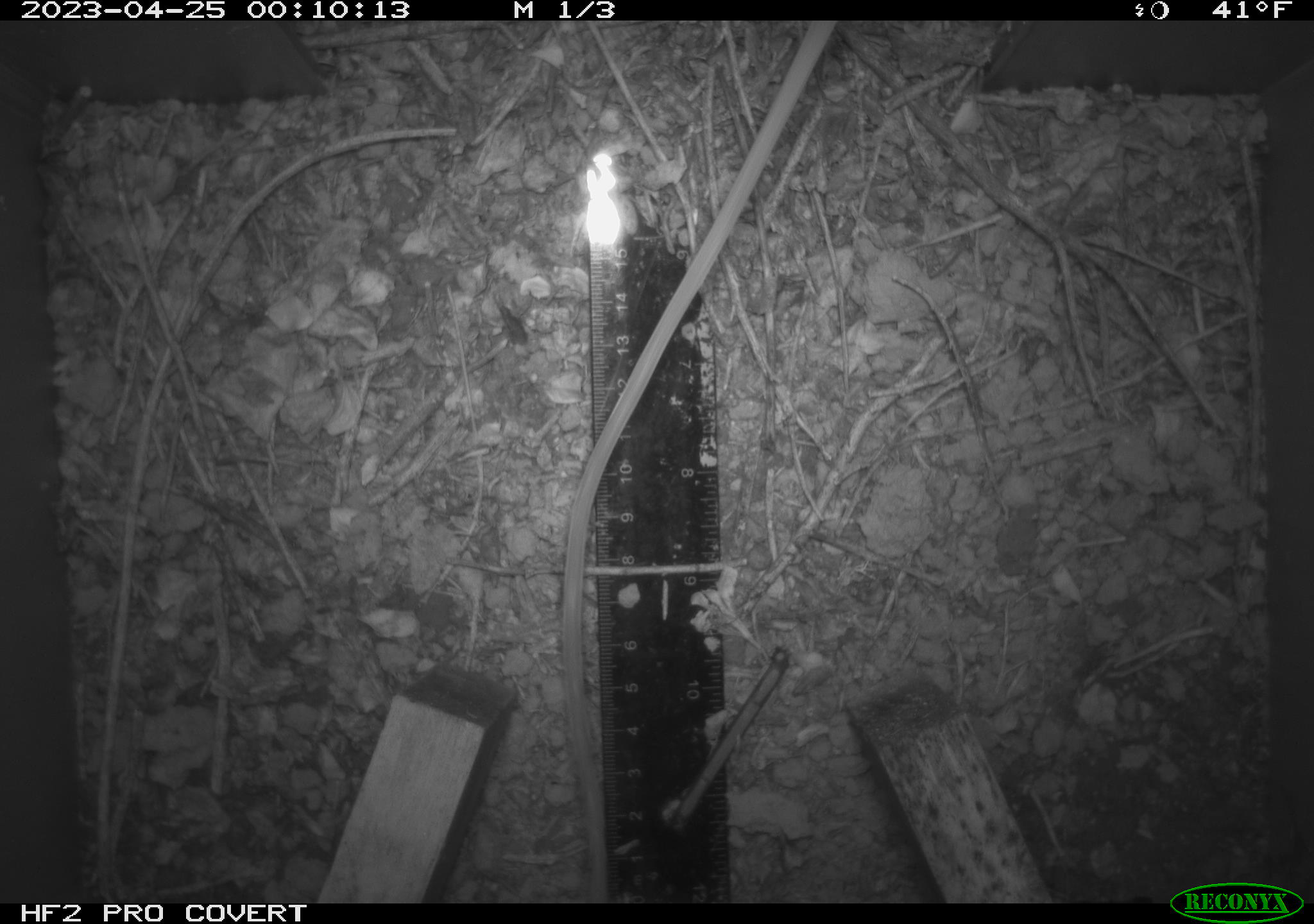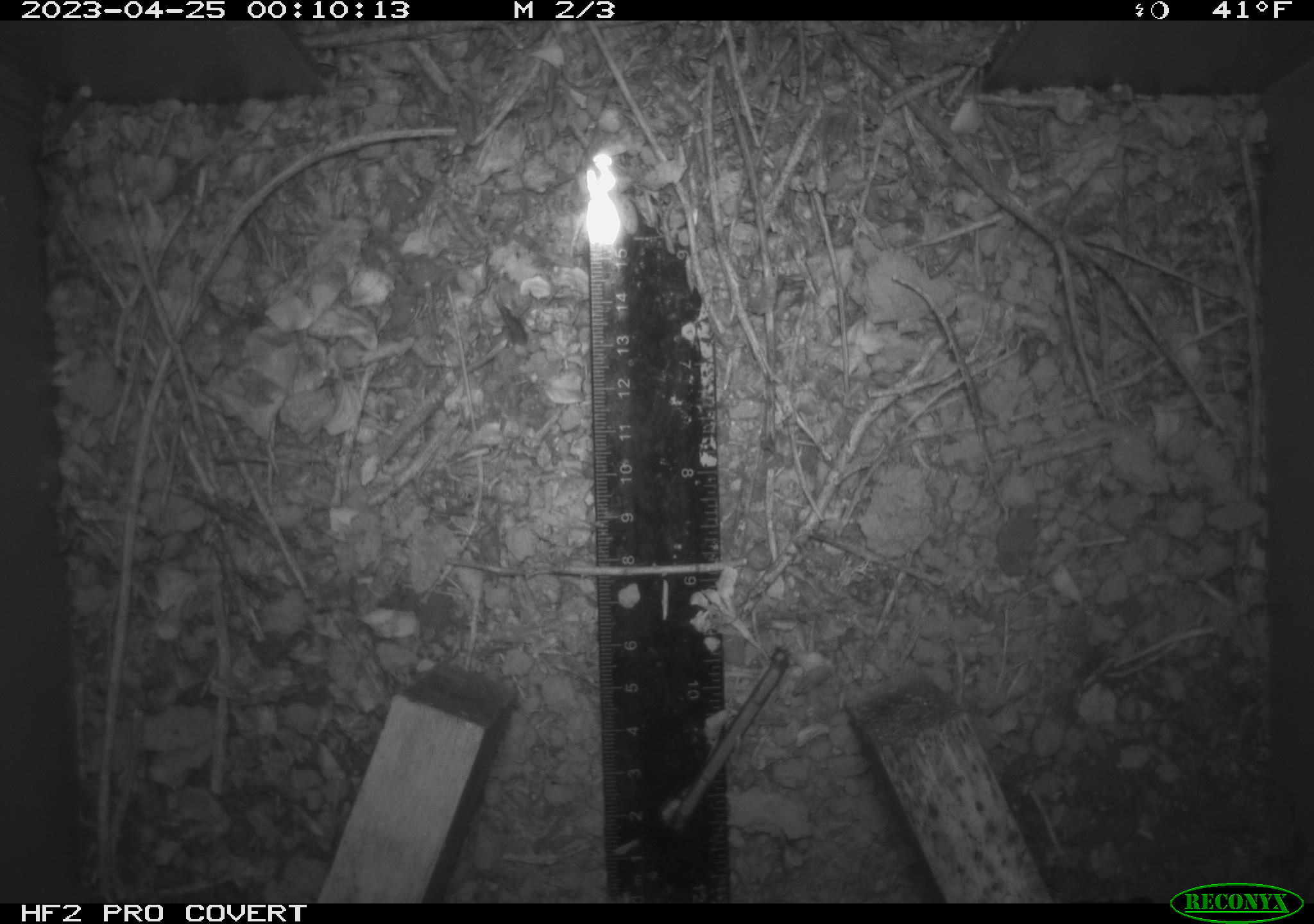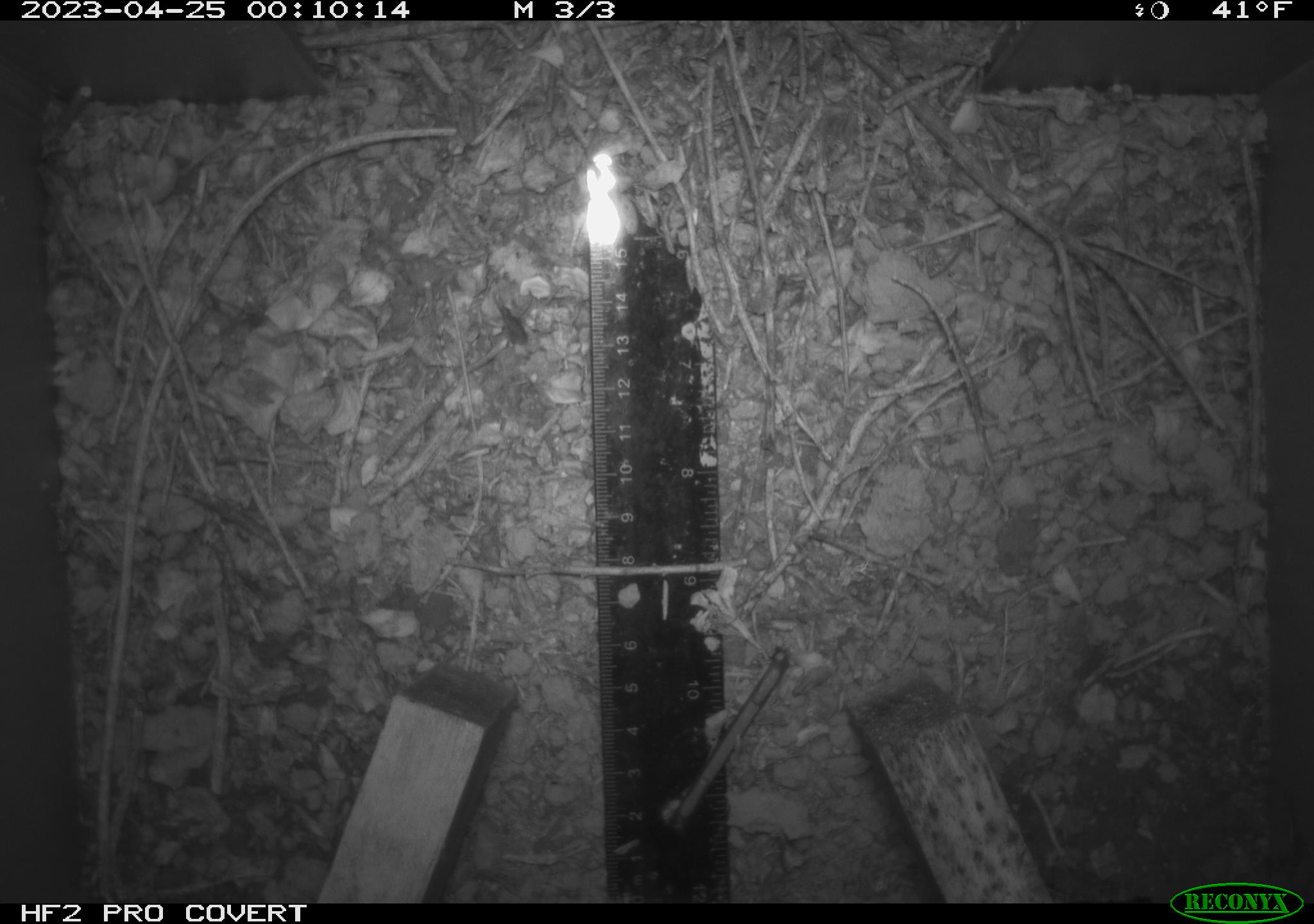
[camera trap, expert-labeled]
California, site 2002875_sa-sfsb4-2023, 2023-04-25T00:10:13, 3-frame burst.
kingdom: Animalia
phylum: Chordata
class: Mammalia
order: Rodentia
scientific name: Rodentia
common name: mouse species